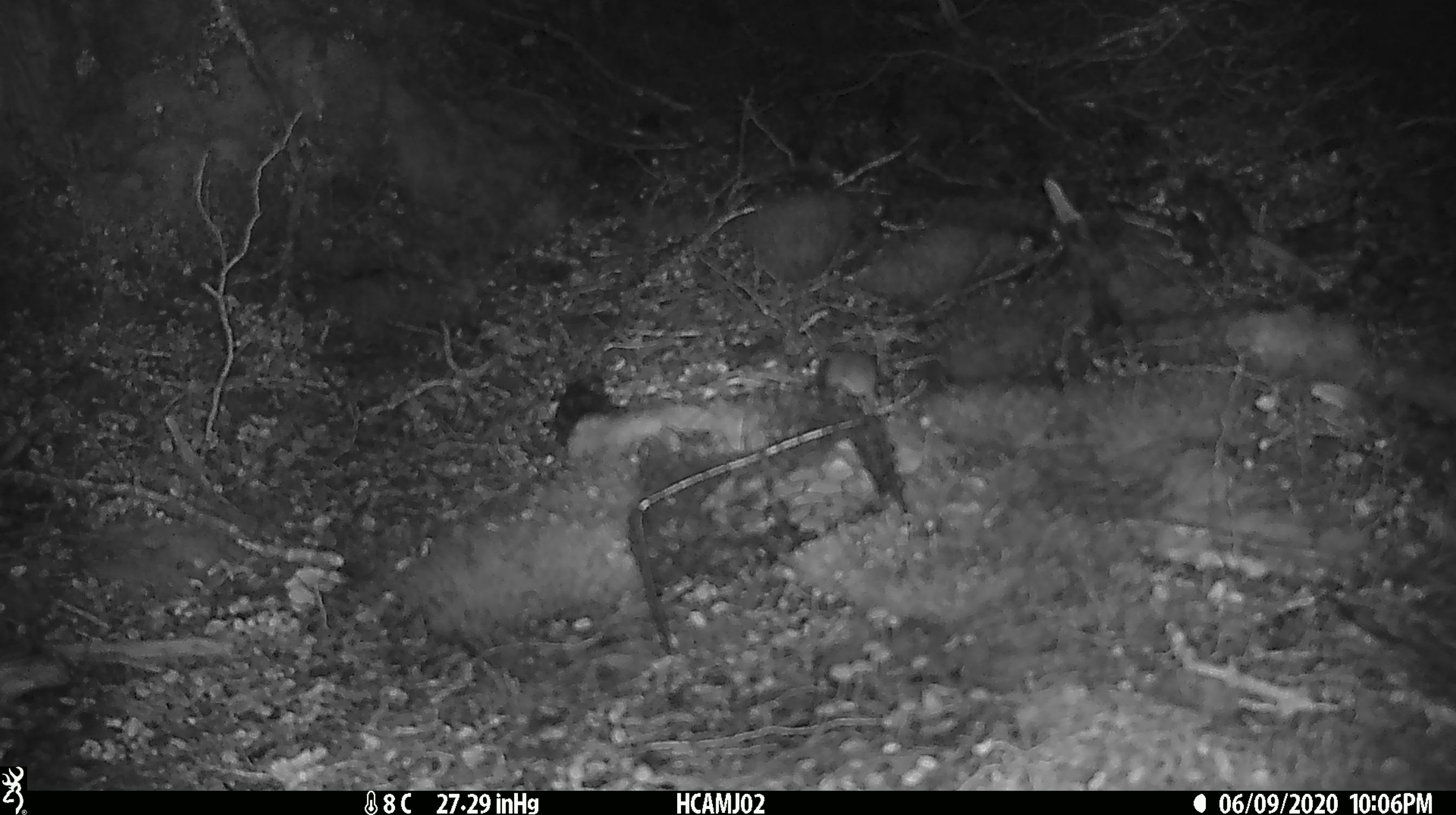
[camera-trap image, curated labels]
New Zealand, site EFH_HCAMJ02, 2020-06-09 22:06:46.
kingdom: Animalia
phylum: Chordata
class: Mammalia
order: Rodentia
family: Muridae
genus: Mus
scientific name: Mus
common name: mouse